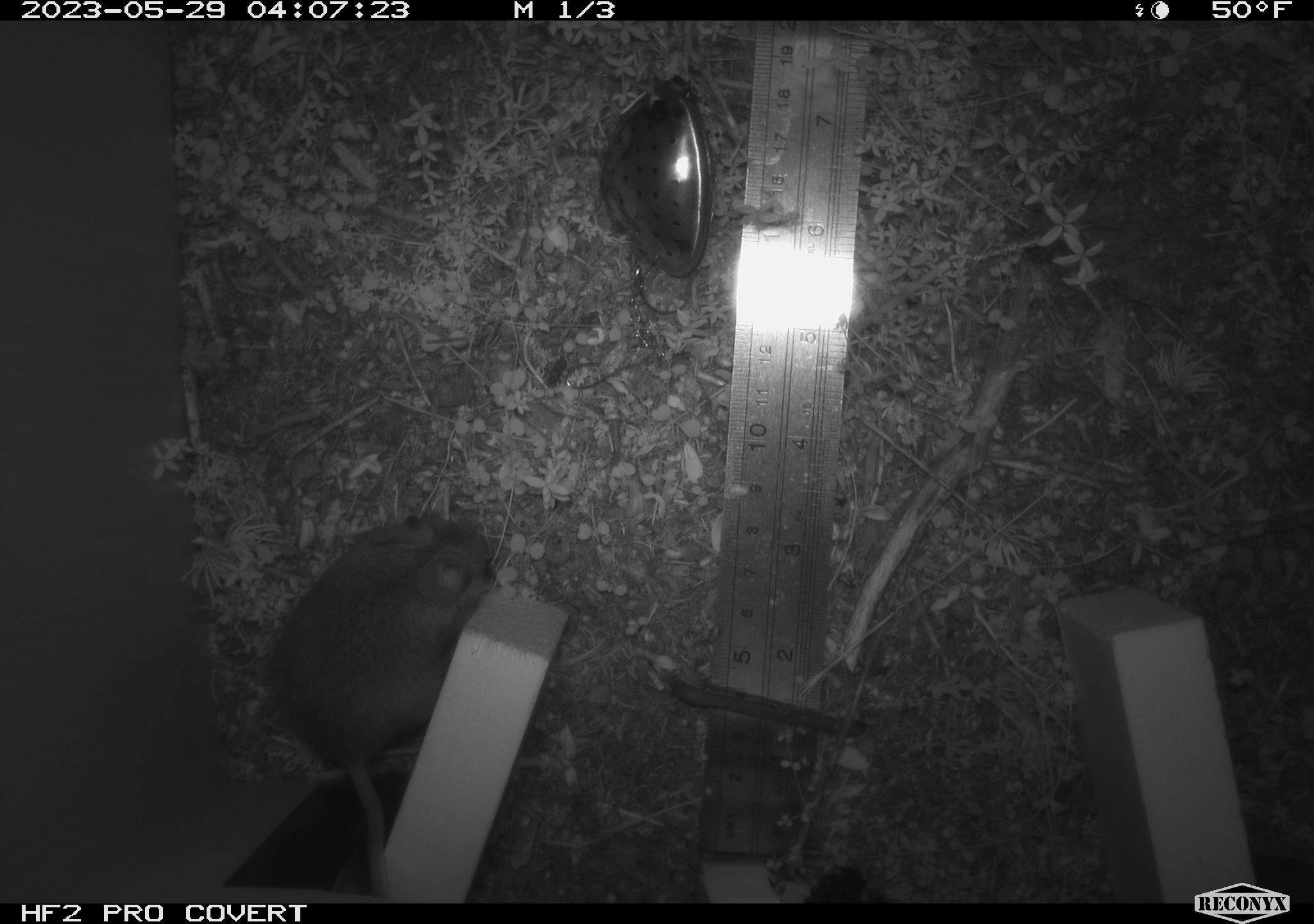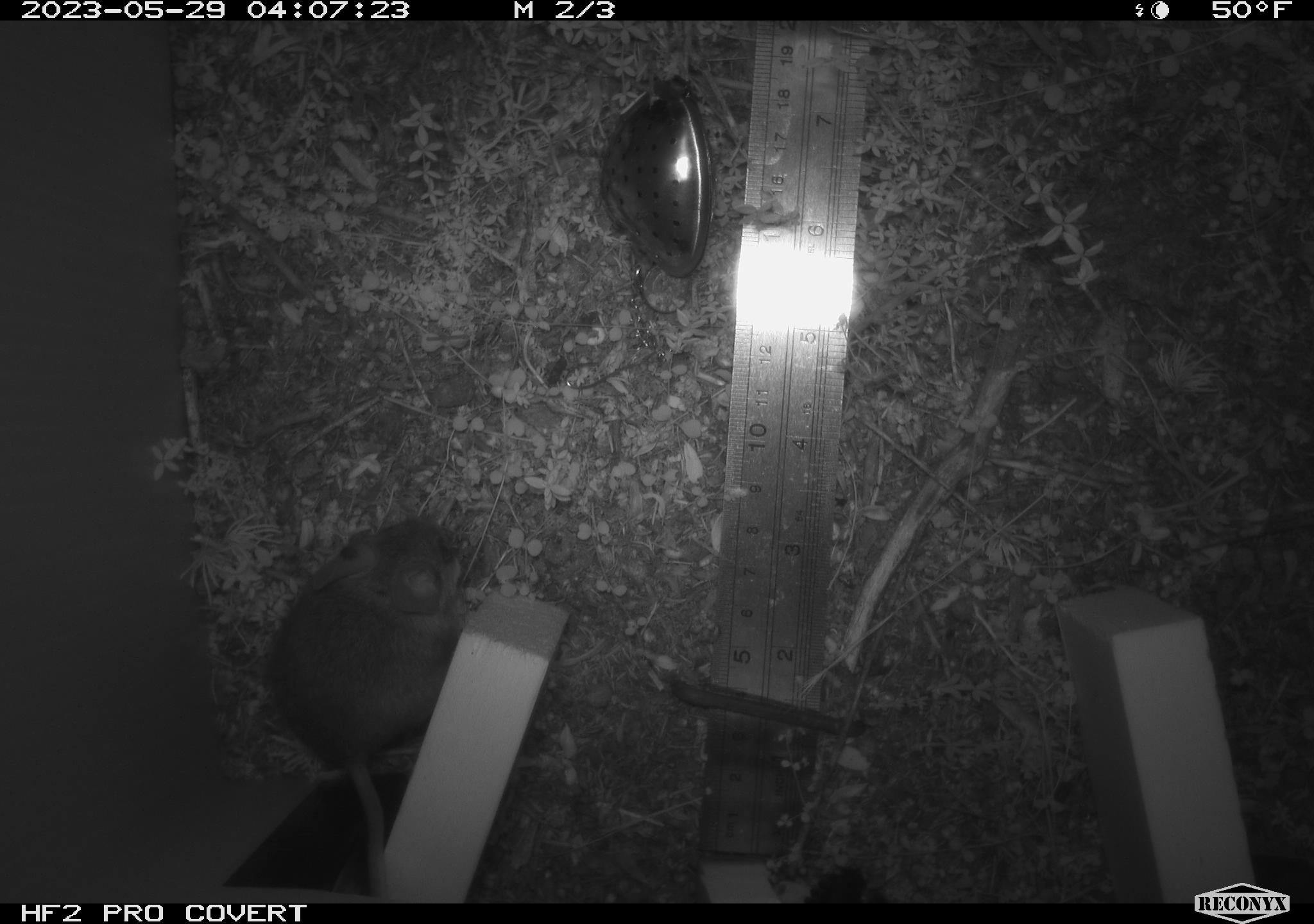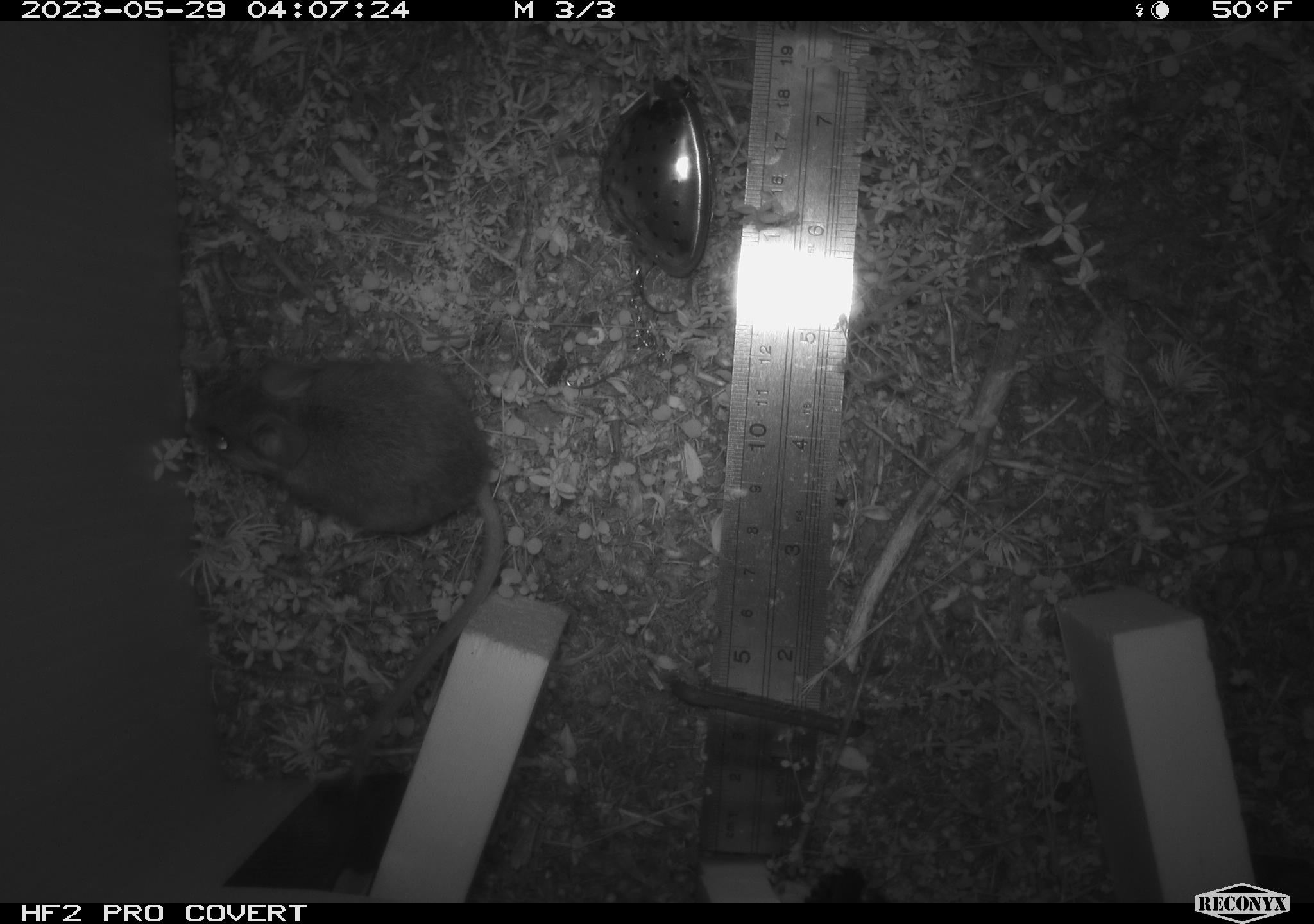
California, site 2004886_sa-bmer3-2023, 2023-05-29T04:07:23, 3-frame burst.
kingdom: Animalia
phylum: Chordata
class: Mammalia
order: Rodentia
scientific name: Rodentia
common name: mouse species